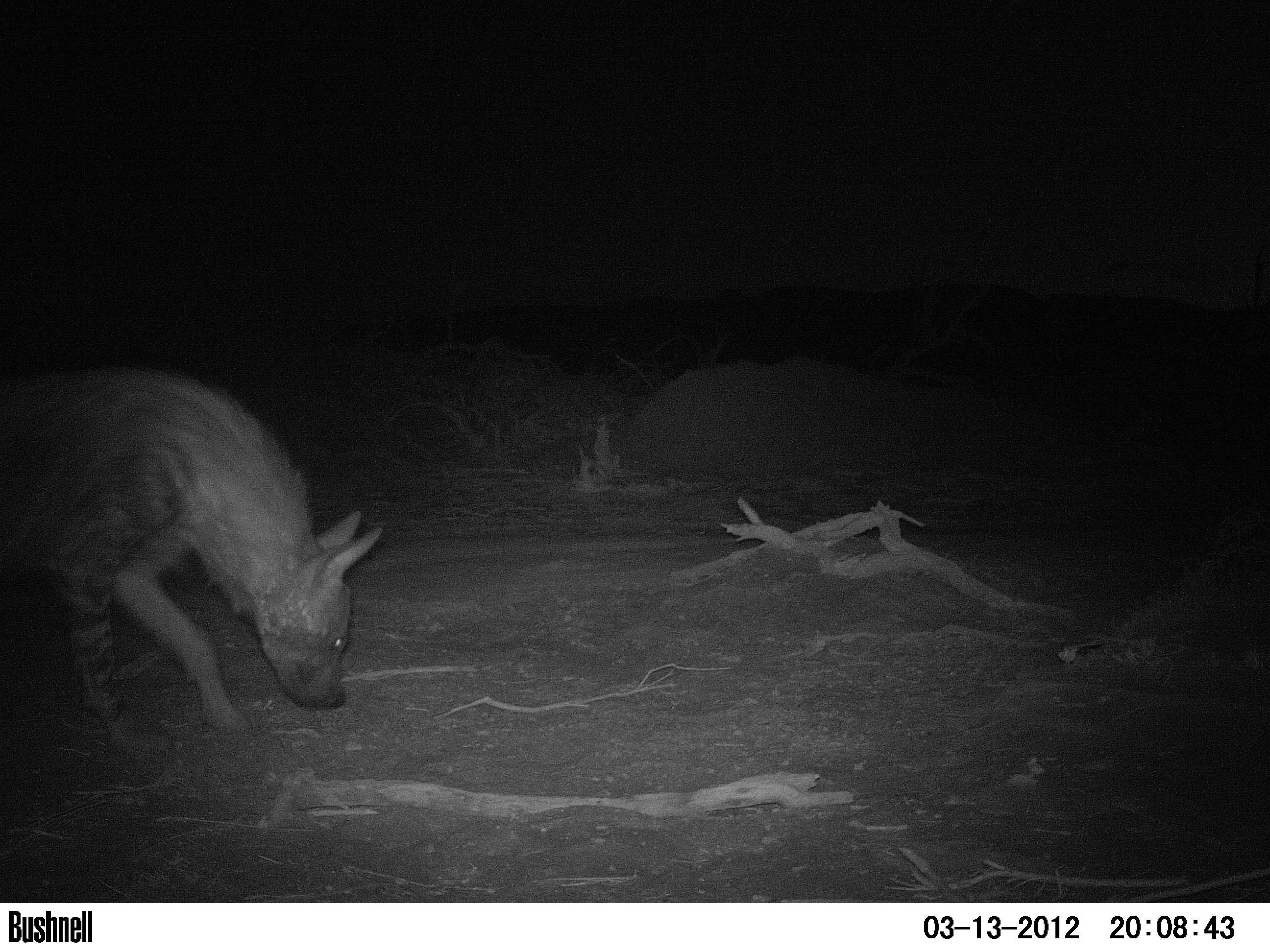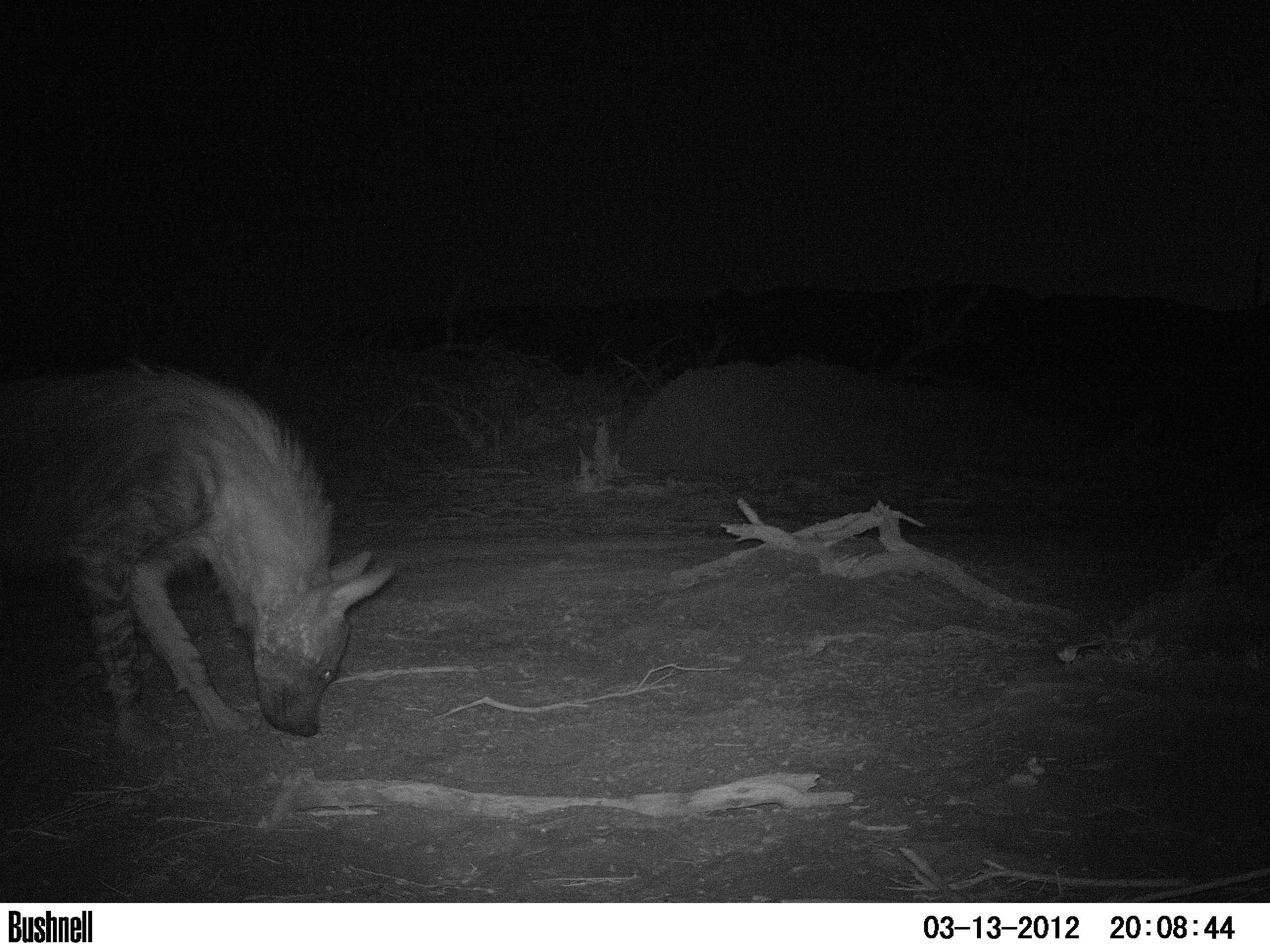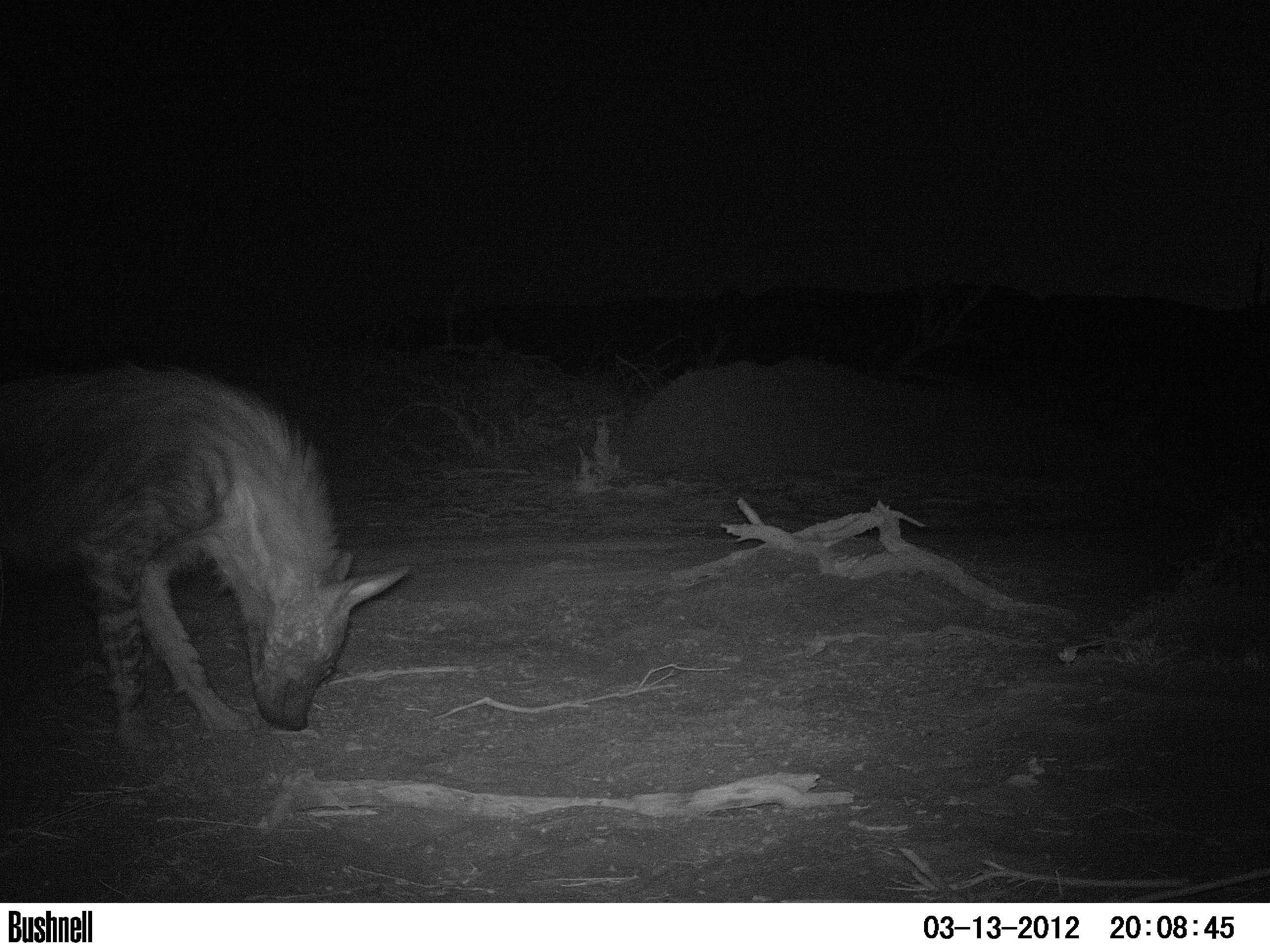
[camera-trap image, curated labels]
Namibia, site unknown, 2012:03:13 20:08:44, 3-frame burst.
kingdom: Animalia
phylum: Chordata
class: Mammalia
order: Carnivora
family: Hyaenidae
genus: Parahyaena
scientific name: Parahyaena brunnea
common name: brown hyena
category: hyaena brunnea